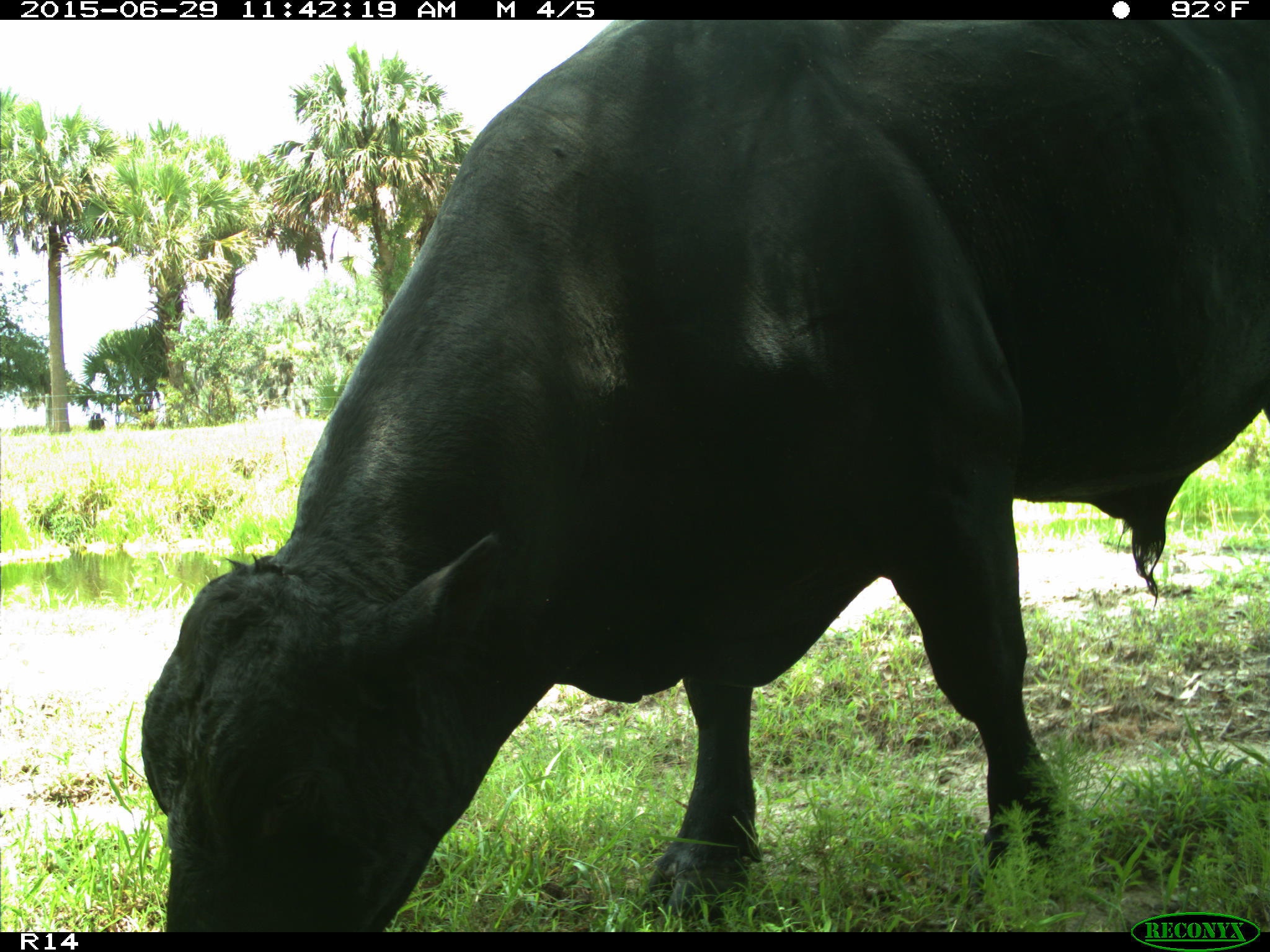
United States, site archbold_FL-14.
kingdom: Animalia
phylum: Chordata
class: Mammalia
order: Artiodactyla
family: Bovidae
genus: Bos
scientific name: Bos taurus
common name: domestic cow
Bos taurus (domestic cow).